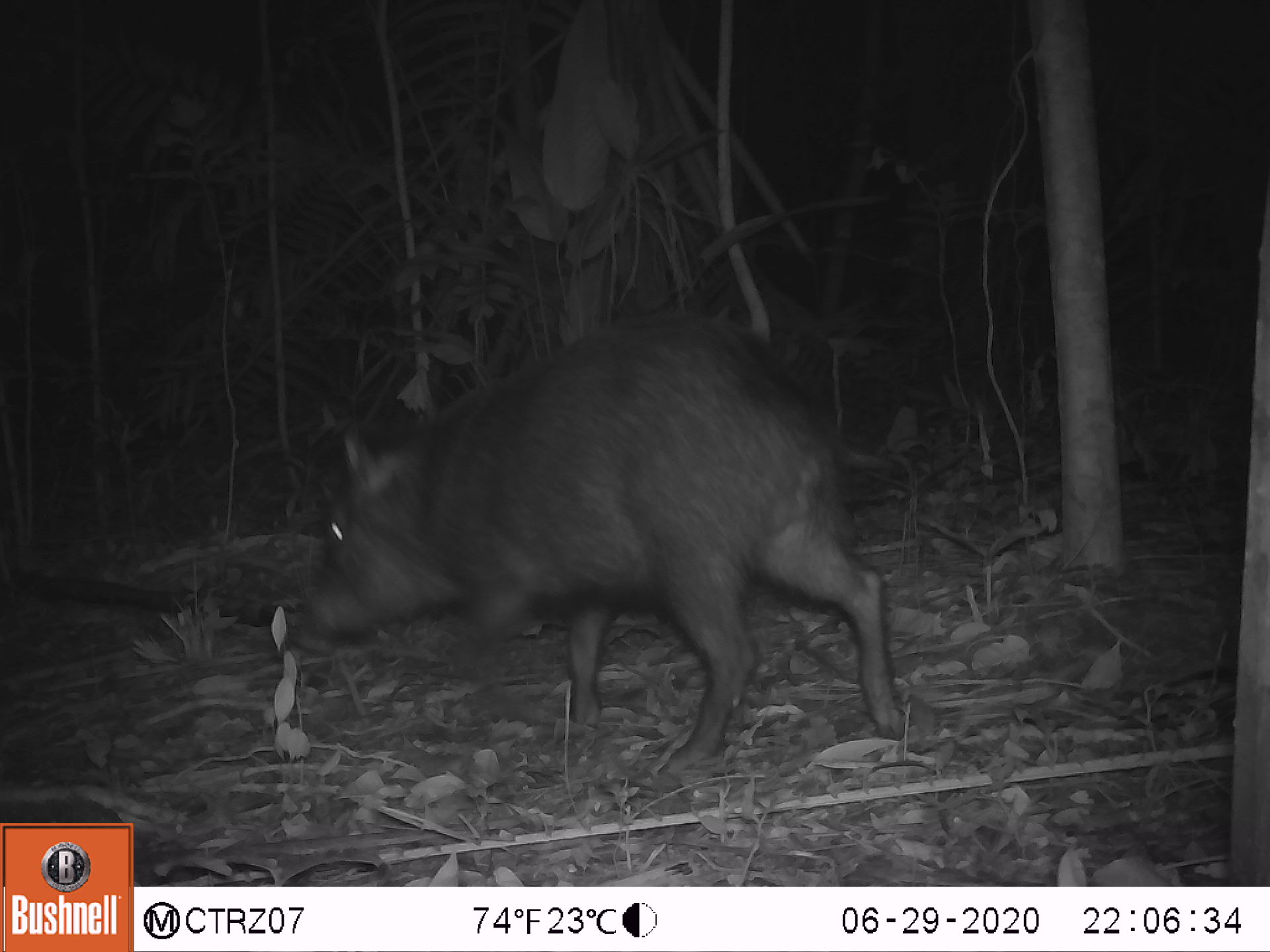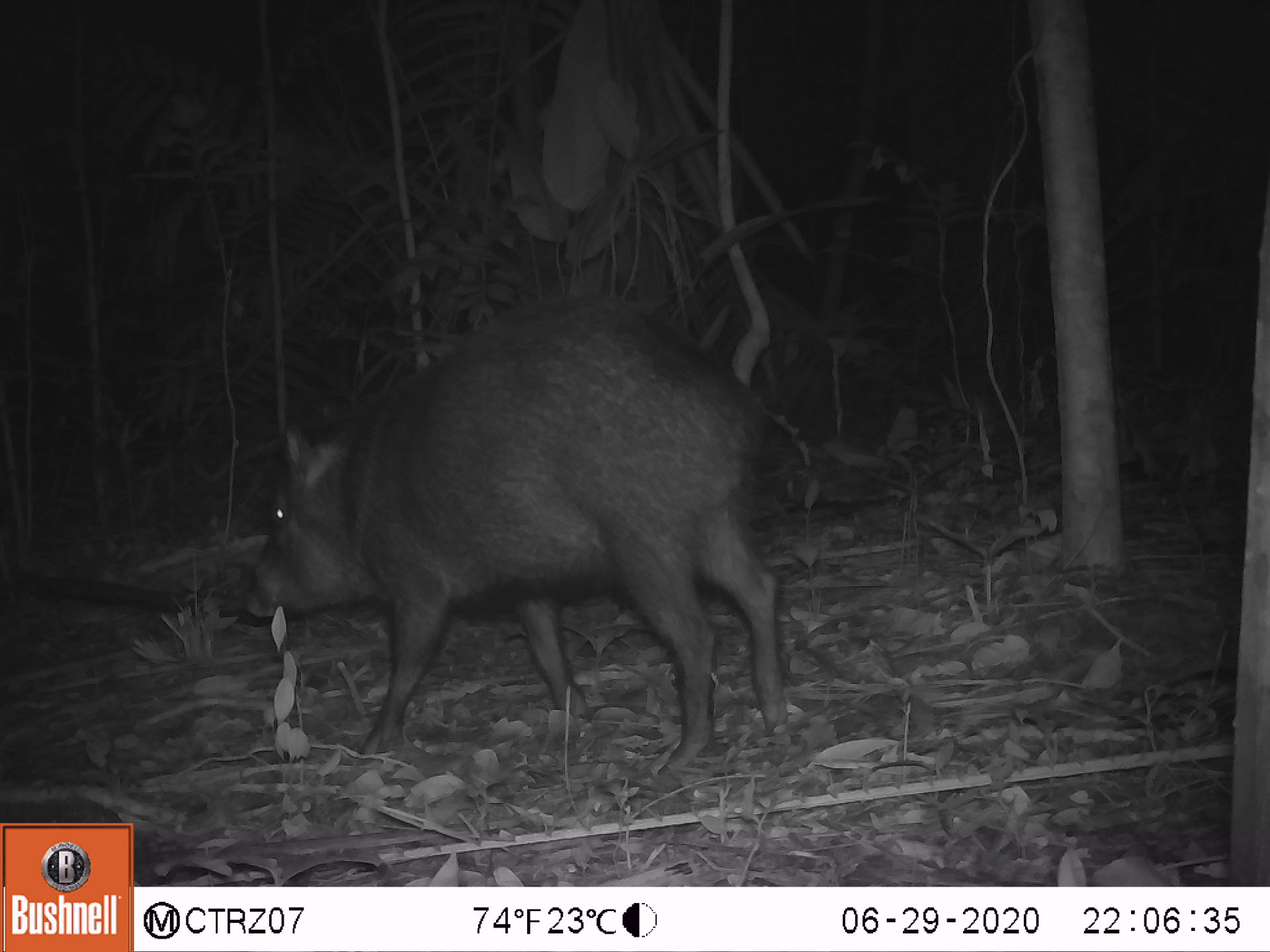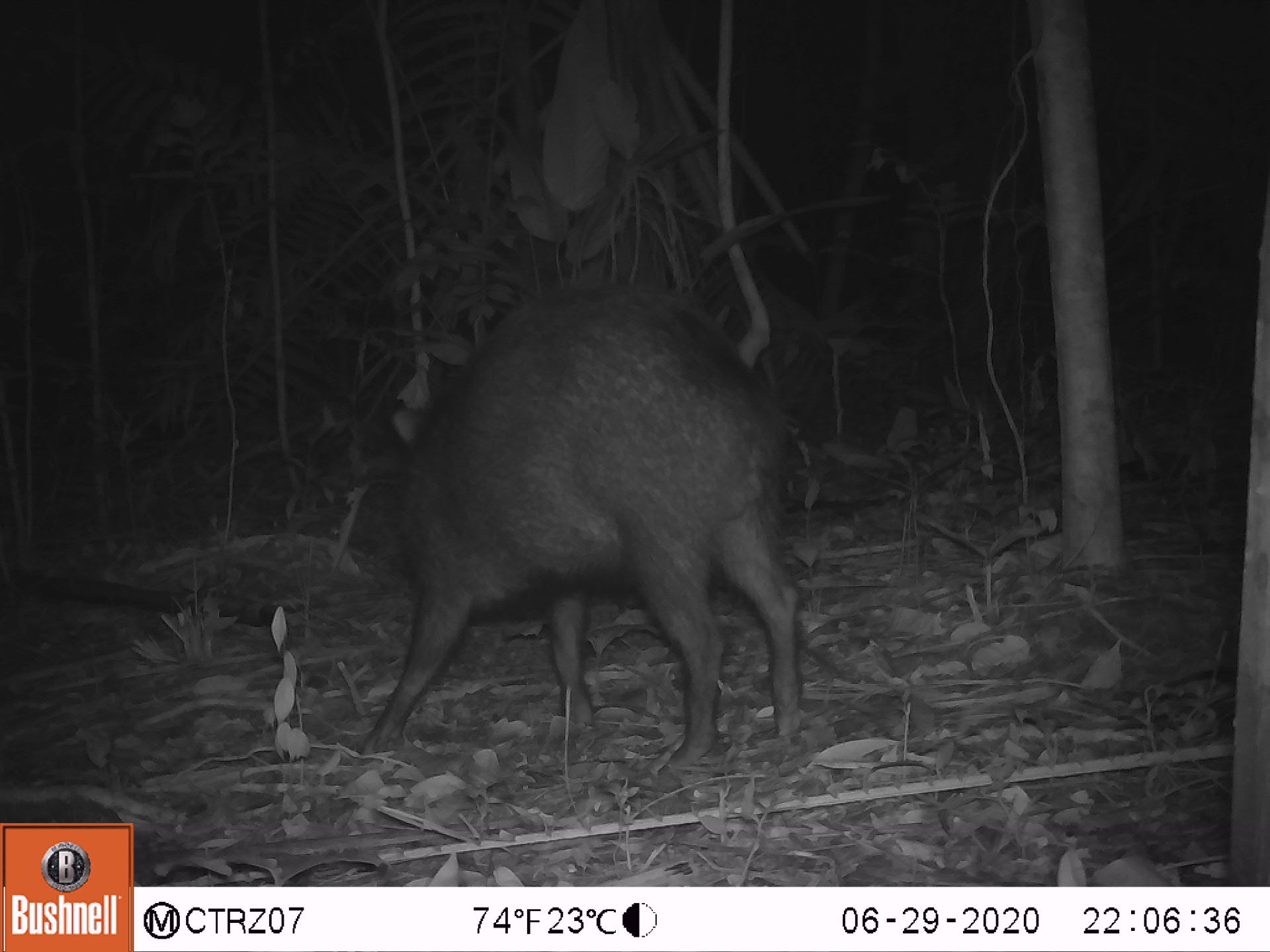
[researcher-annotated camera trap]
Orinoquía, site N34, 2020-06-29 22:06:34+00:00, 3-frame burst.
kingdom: Animalia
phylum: Chordata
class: Mammalia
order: Artiodactyla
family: Tayassuidae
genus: Pecari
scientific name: Pecari tajacu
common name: collared peccary